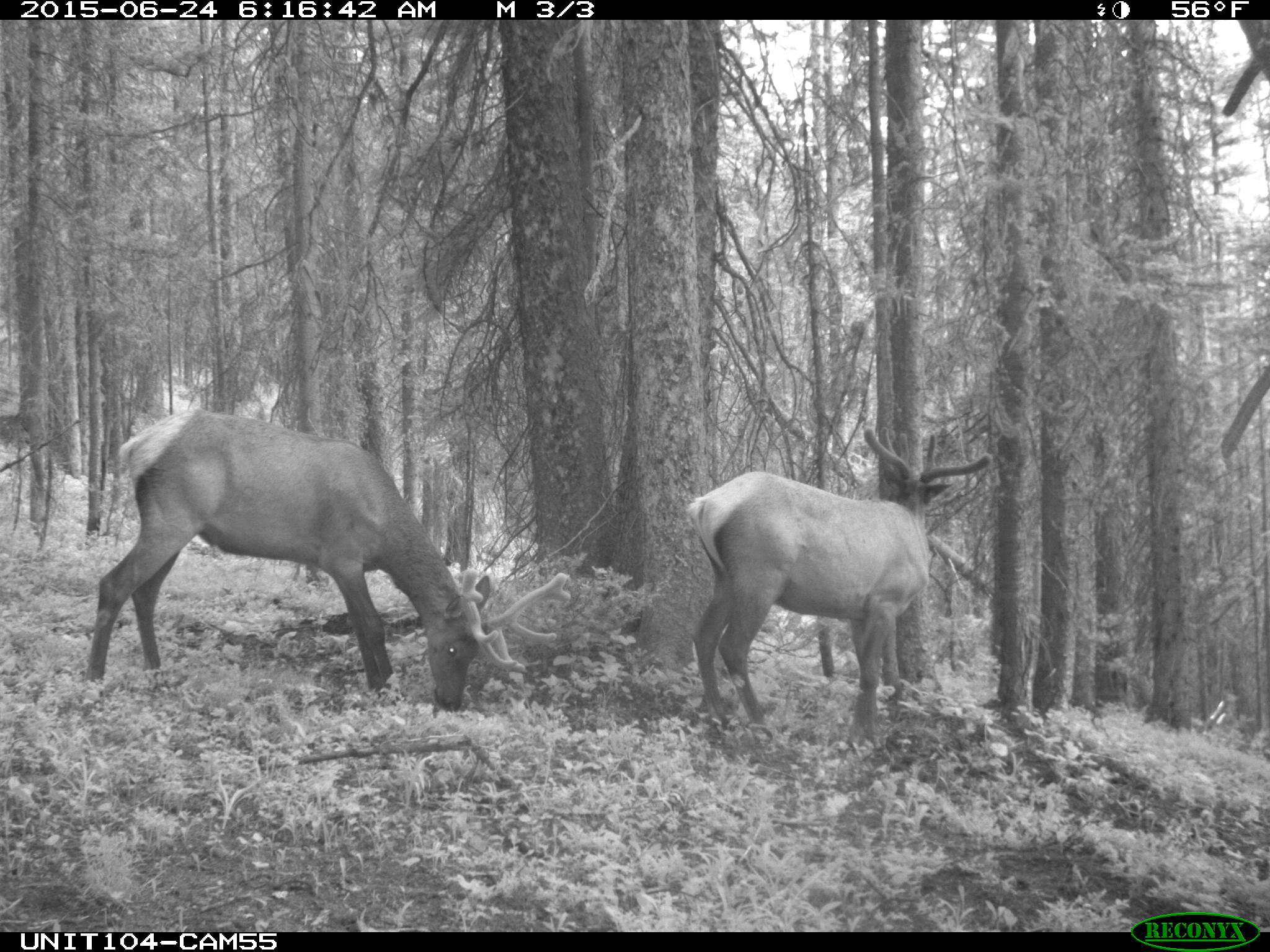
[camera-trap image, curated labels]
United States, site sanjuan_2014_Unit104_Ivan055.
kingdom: Animalia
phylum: Chordata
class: Mammalia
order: Artiodactyla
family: Cervidae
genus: Cervus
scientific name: Cervus elaphus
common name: red deer